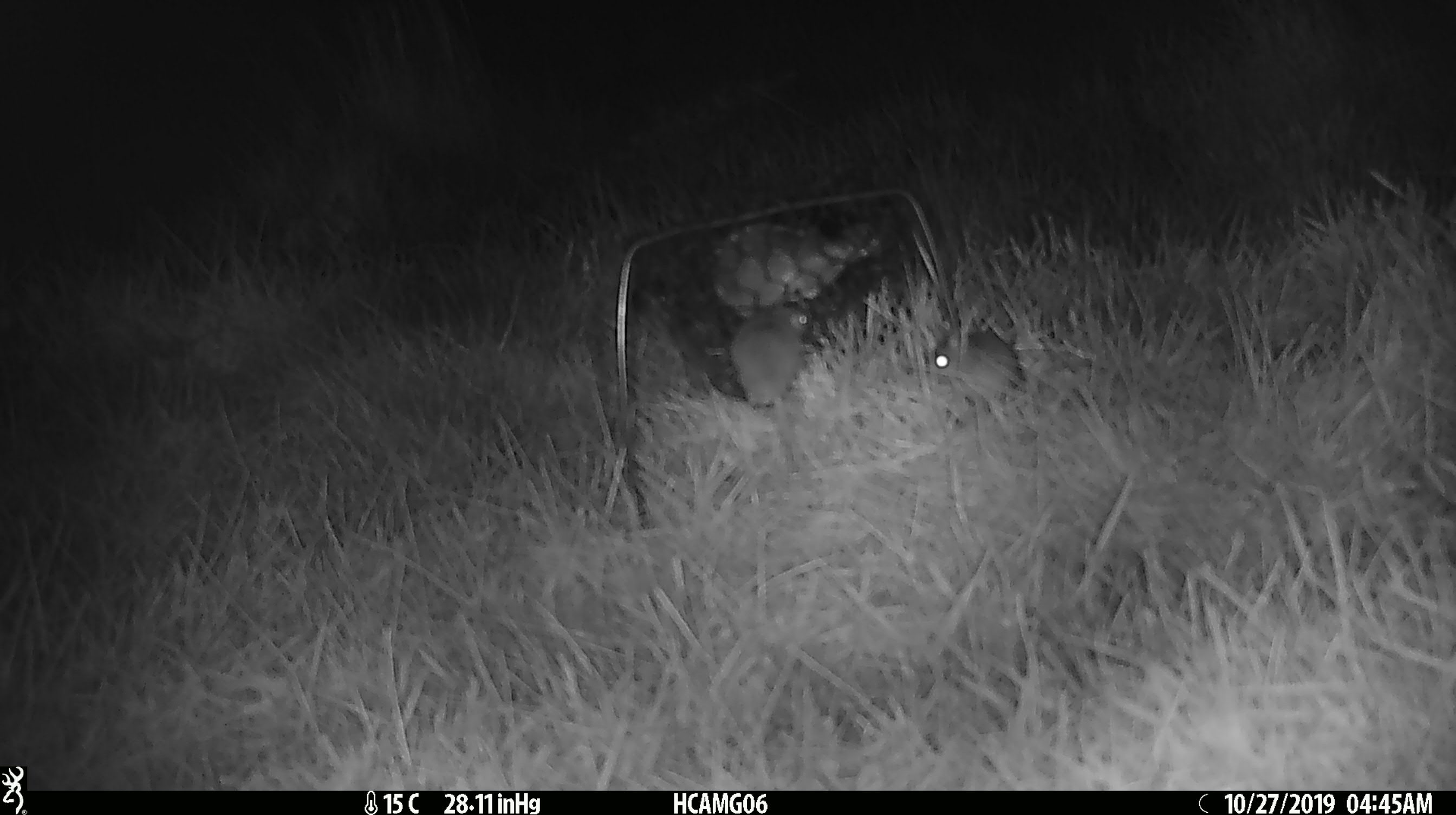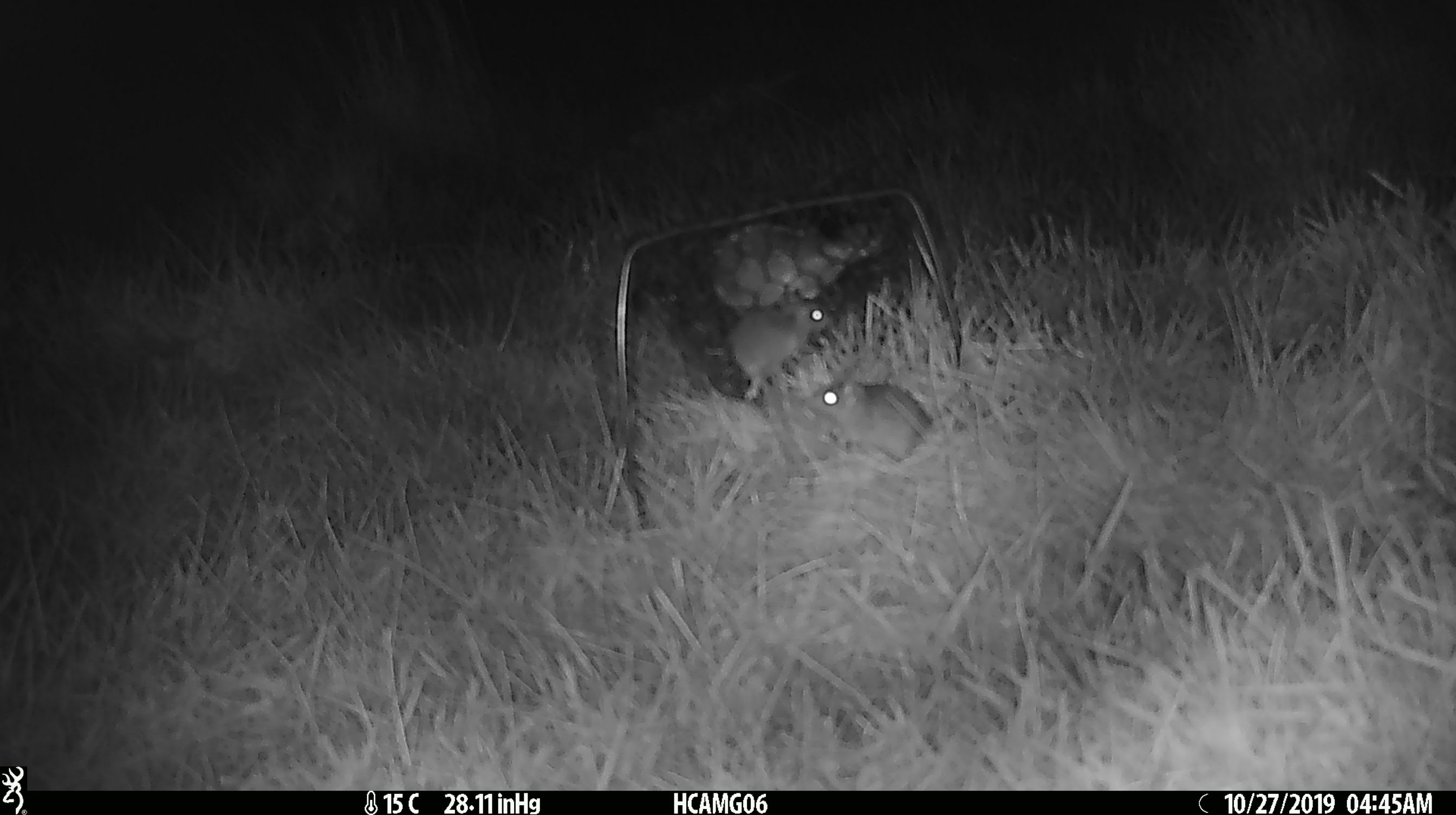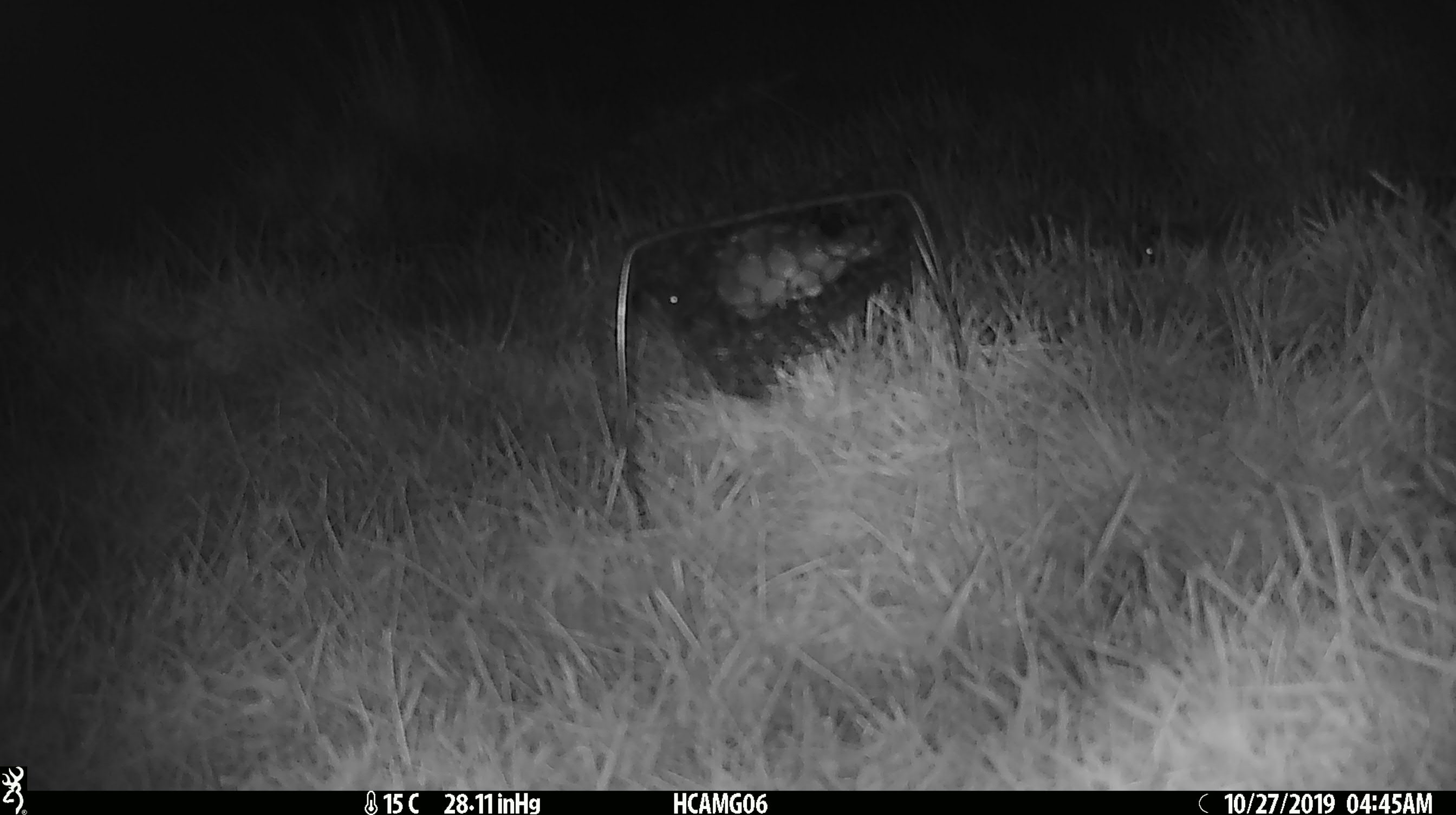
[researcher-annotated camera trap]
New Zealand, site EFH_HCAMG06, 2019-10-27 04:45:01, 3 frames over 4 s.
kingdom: Animalia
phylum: Chordata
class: Mammalia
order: Rodentia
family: Muridae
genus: Mus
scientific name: Mus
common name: mouse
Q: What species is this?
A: Mouse (Mus).